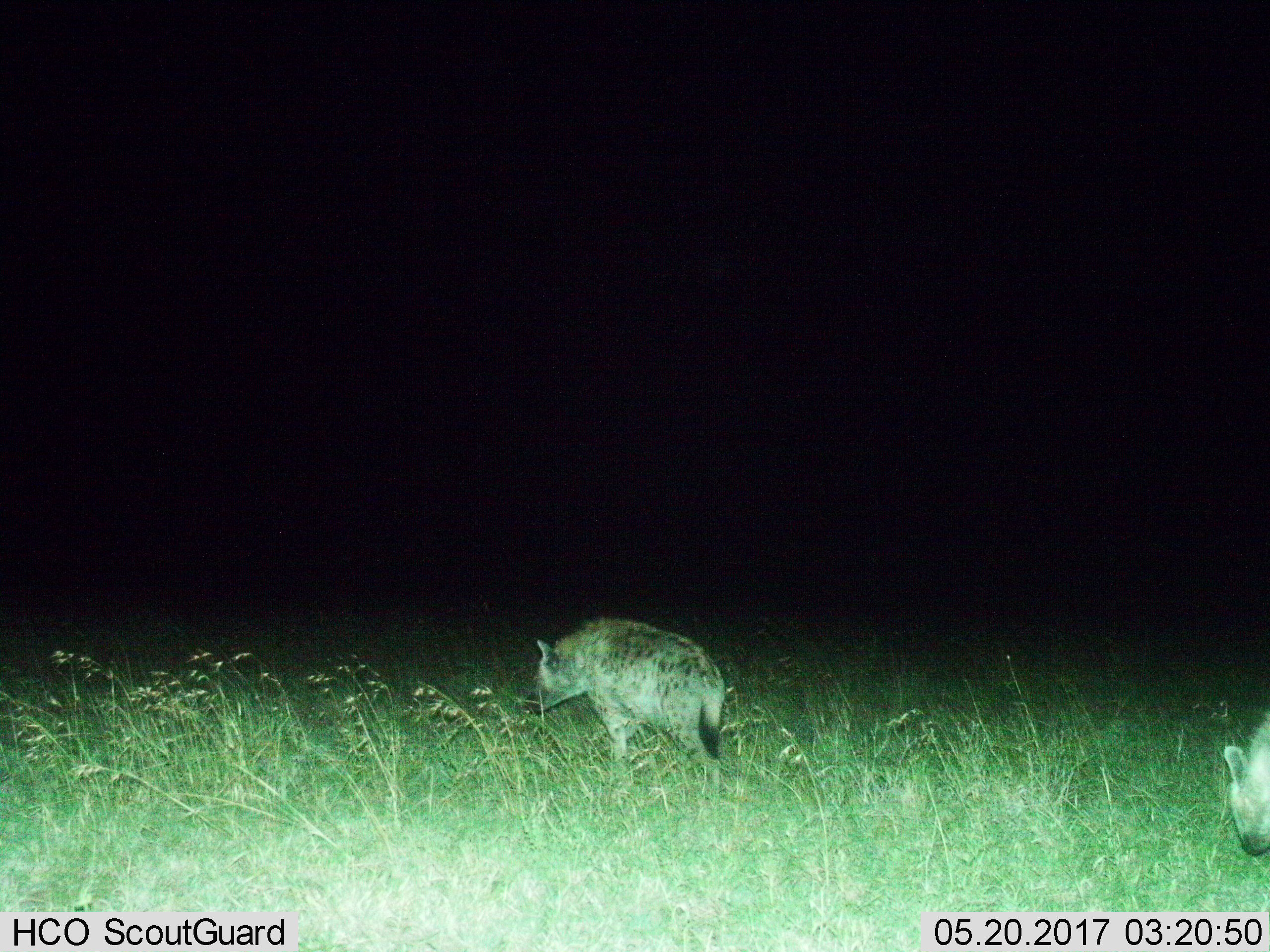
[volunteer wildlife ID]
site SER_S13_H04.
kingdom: Animalia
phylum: Chordata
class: Mammalia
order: Carnivora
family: Hyaenidae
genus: Crocuta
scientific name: Crocuta crocuta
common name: spotted hyena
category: hyenaspotted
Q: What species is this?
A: Hyenaspotted (spotted hyena) (Crocuta crocuta).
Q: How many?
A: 2.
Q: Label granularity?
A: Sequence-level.